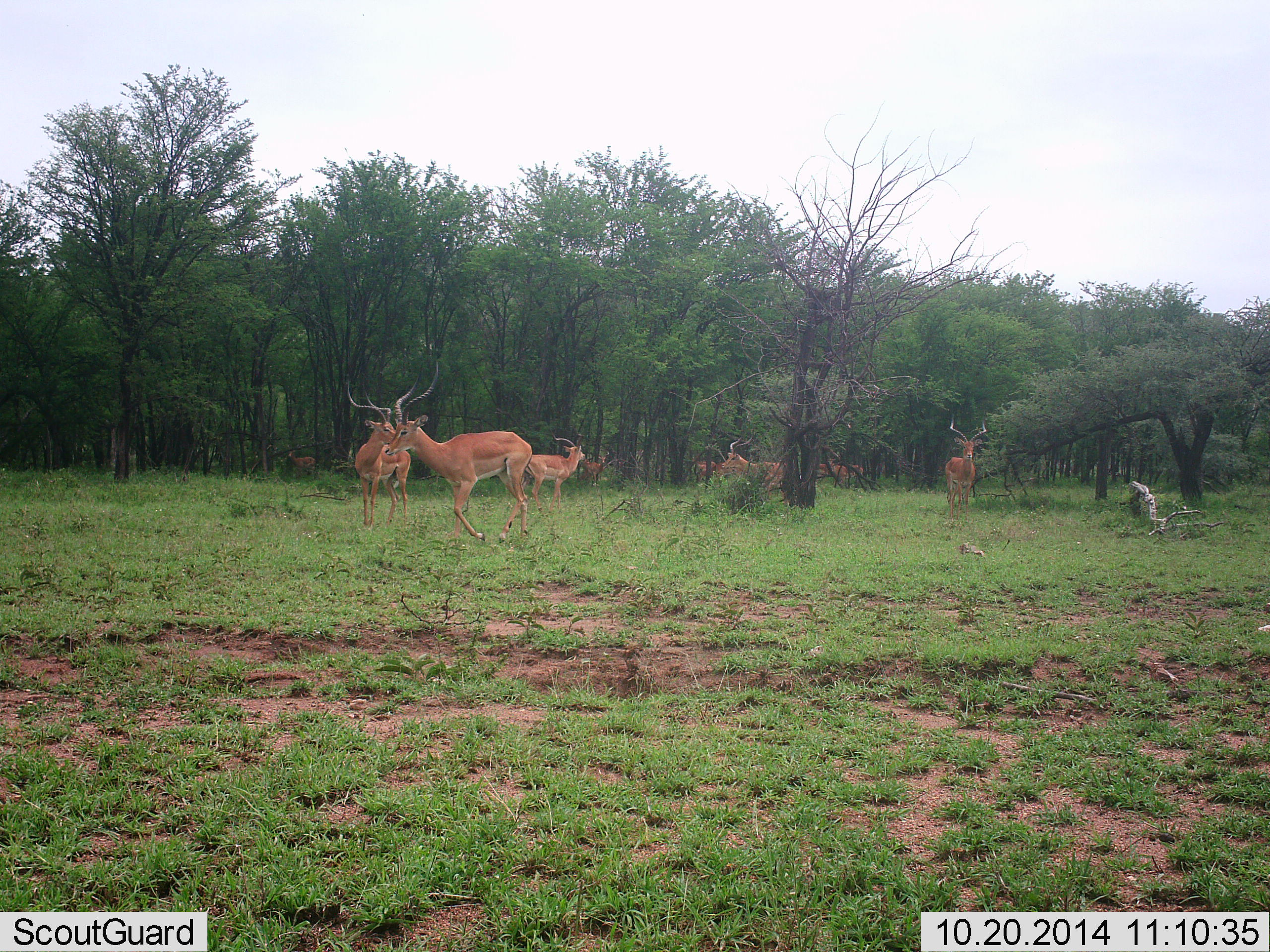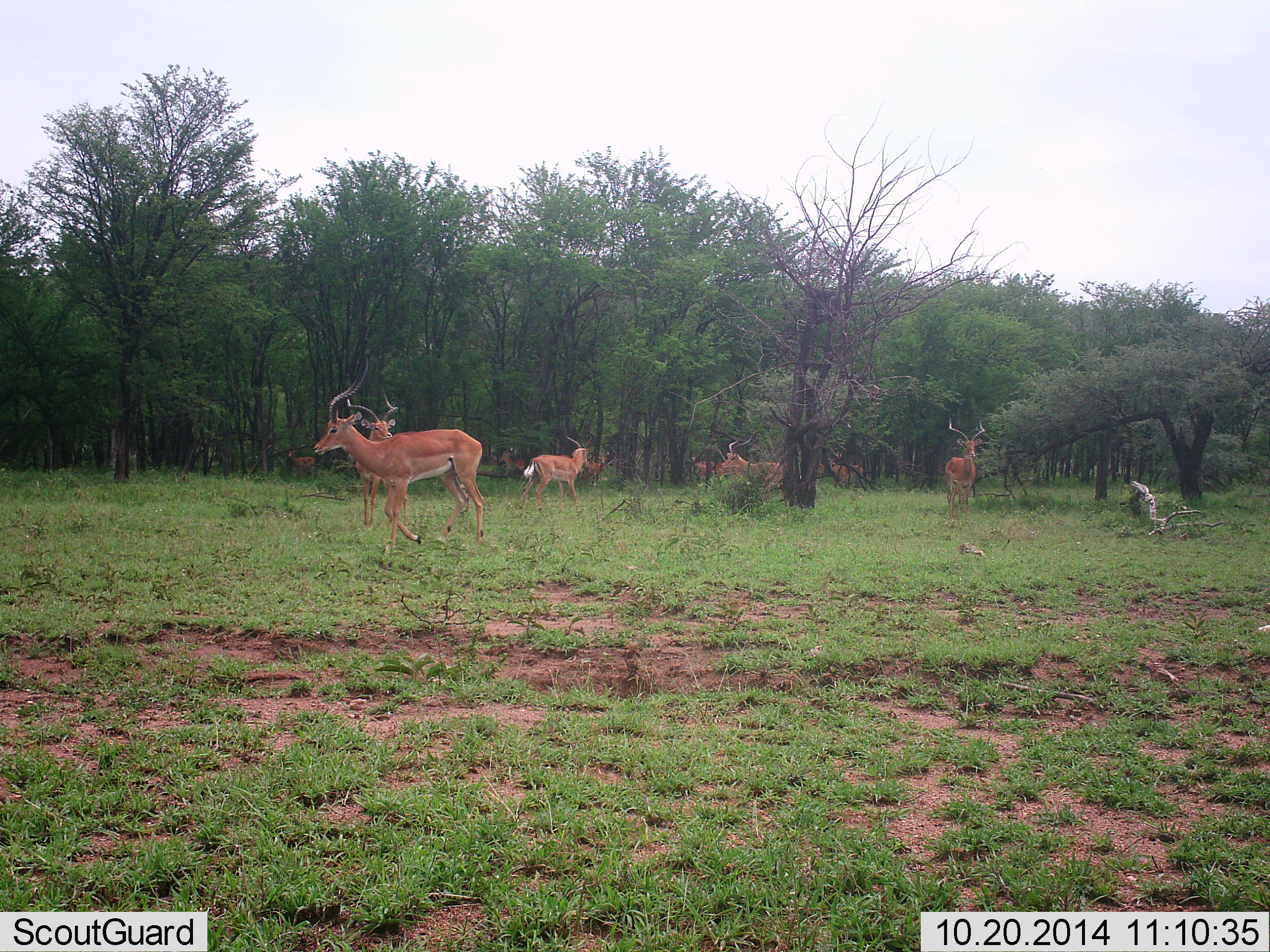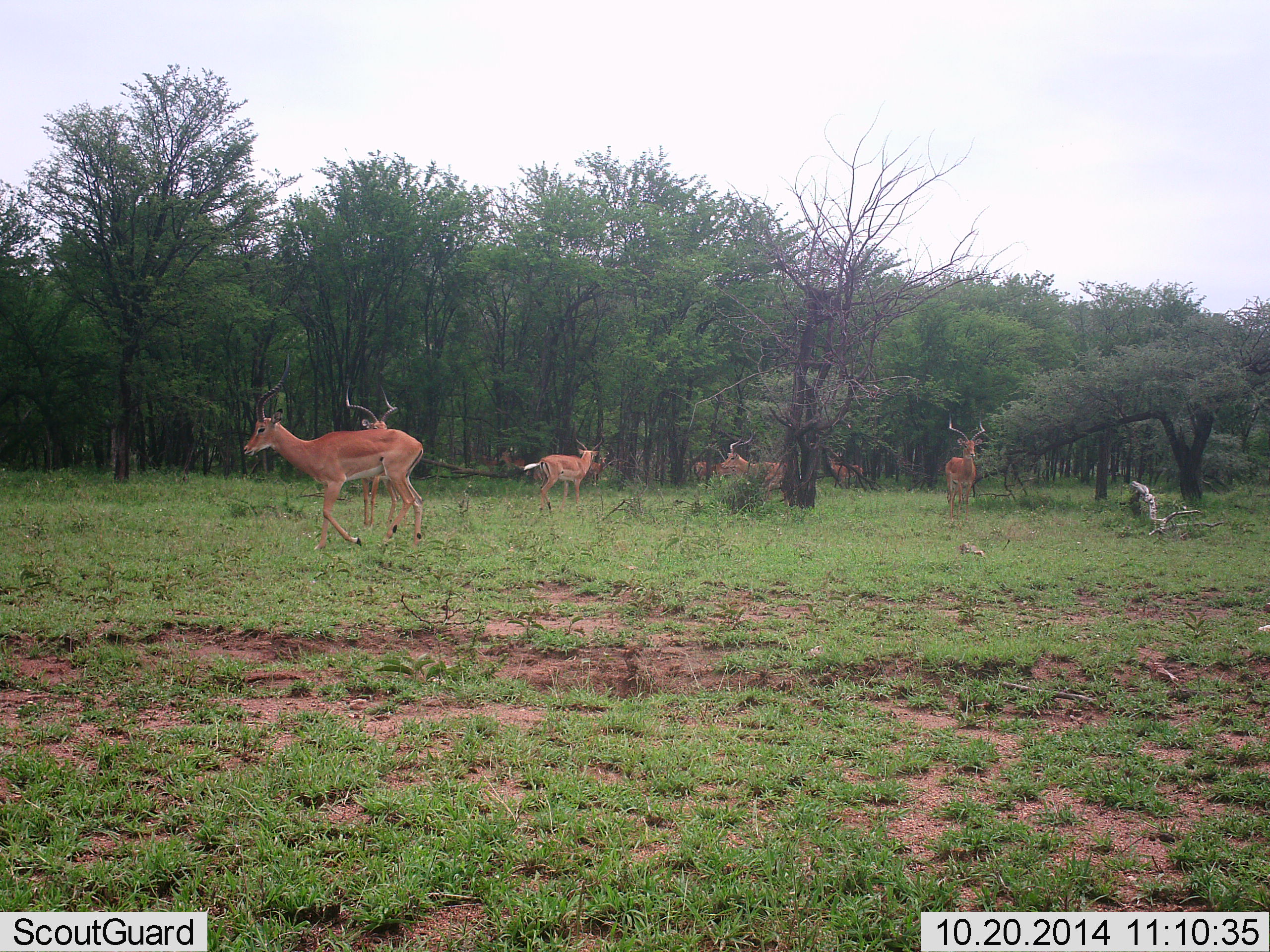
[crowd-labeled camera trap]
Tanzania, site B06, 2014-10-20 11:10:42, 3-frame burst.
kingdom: Animalia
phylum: Chordata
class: Mammalia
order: Artiodactyla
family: Bovidae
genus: Aepyceros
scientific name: Aepyceros melampus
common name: impala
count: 10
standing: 80%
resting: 0%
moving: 90%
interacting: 0%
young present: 0%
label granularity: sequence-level